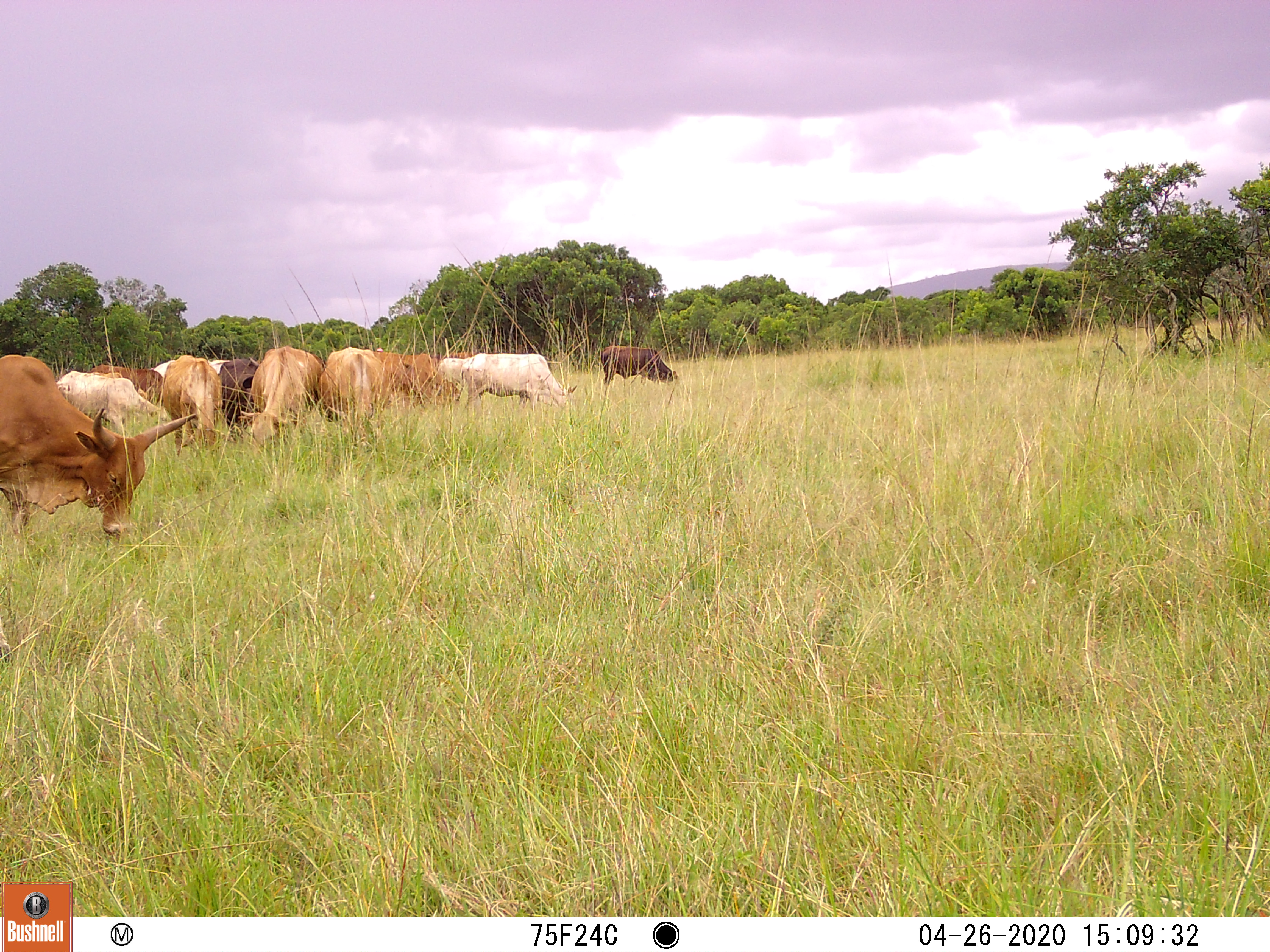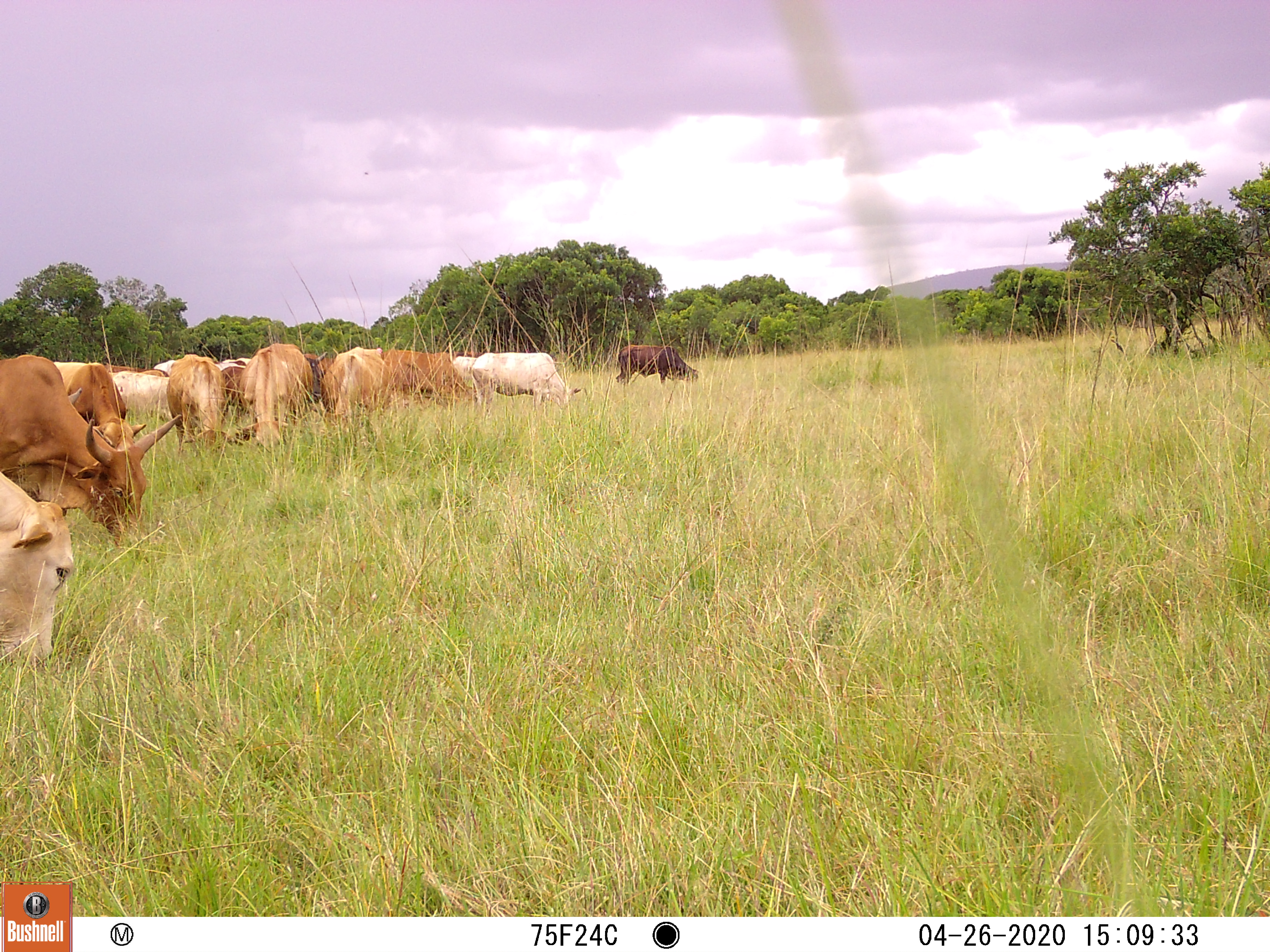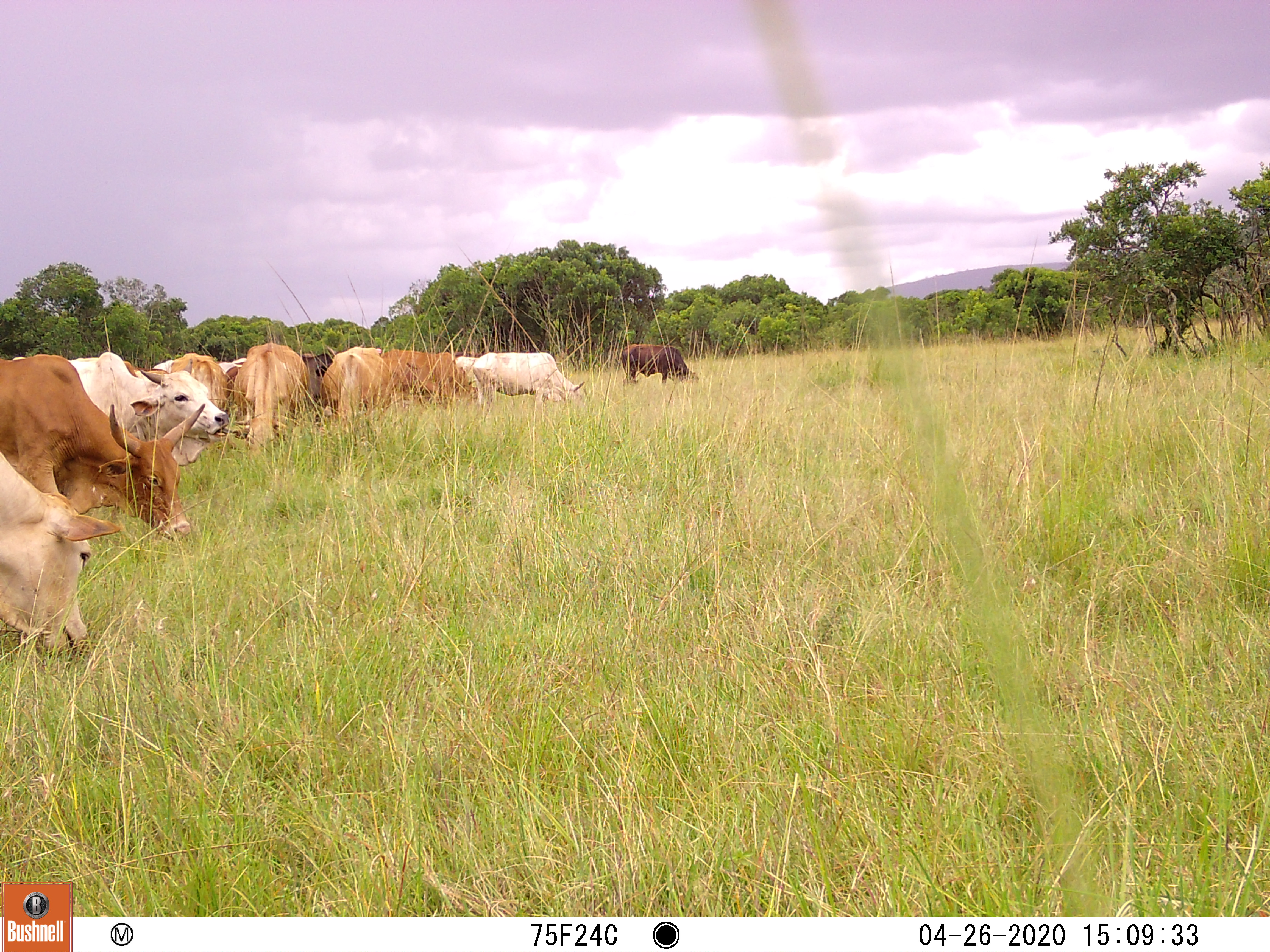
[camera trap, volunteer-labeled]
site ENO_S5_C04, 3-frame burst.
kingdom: Animalia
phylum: Chordata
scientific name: Vertebrata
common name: domestic animal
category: domesticanimal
Domesticanimal (domestic animal) (Vertebrata), count 11-50. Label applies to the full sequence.